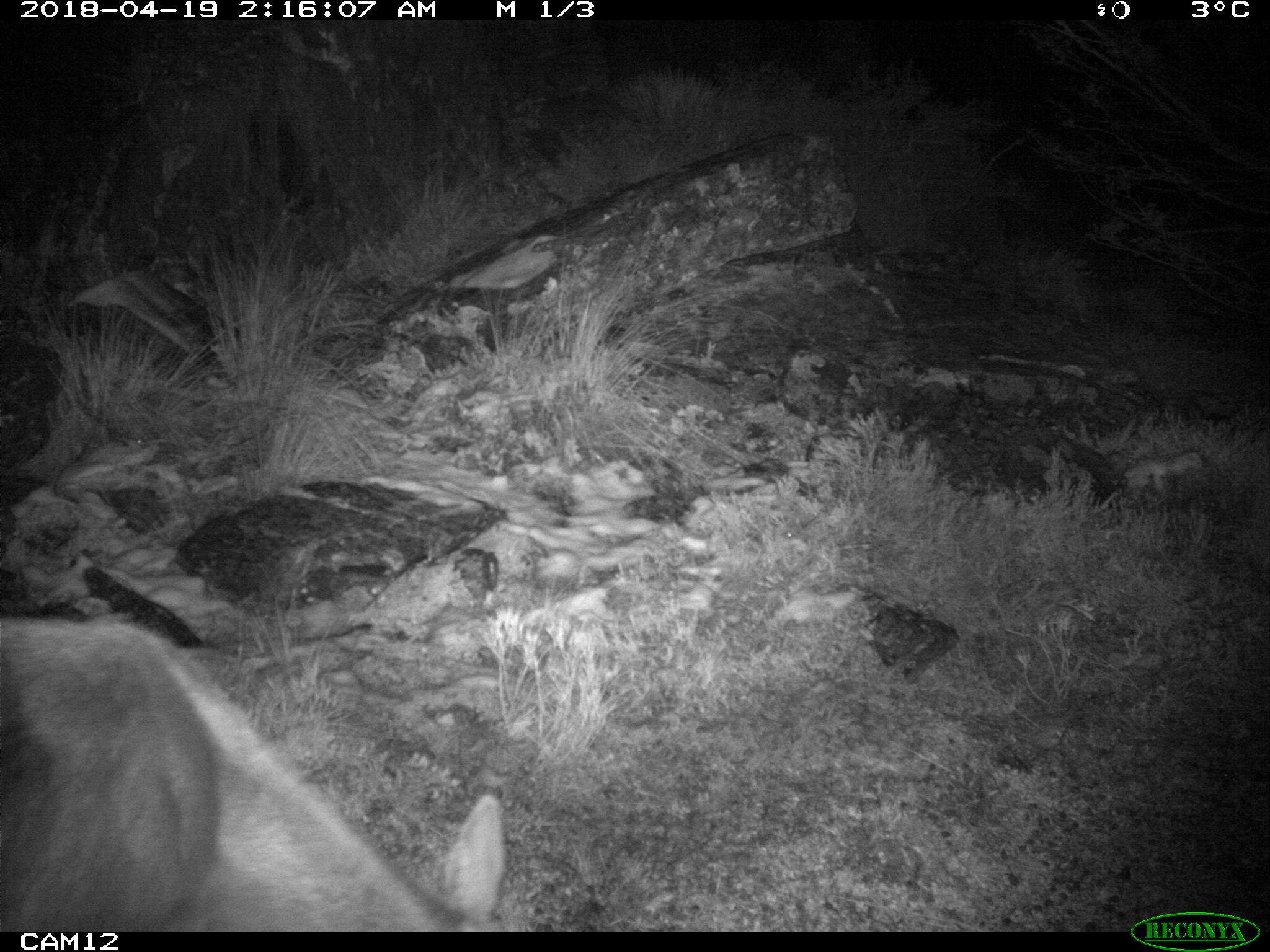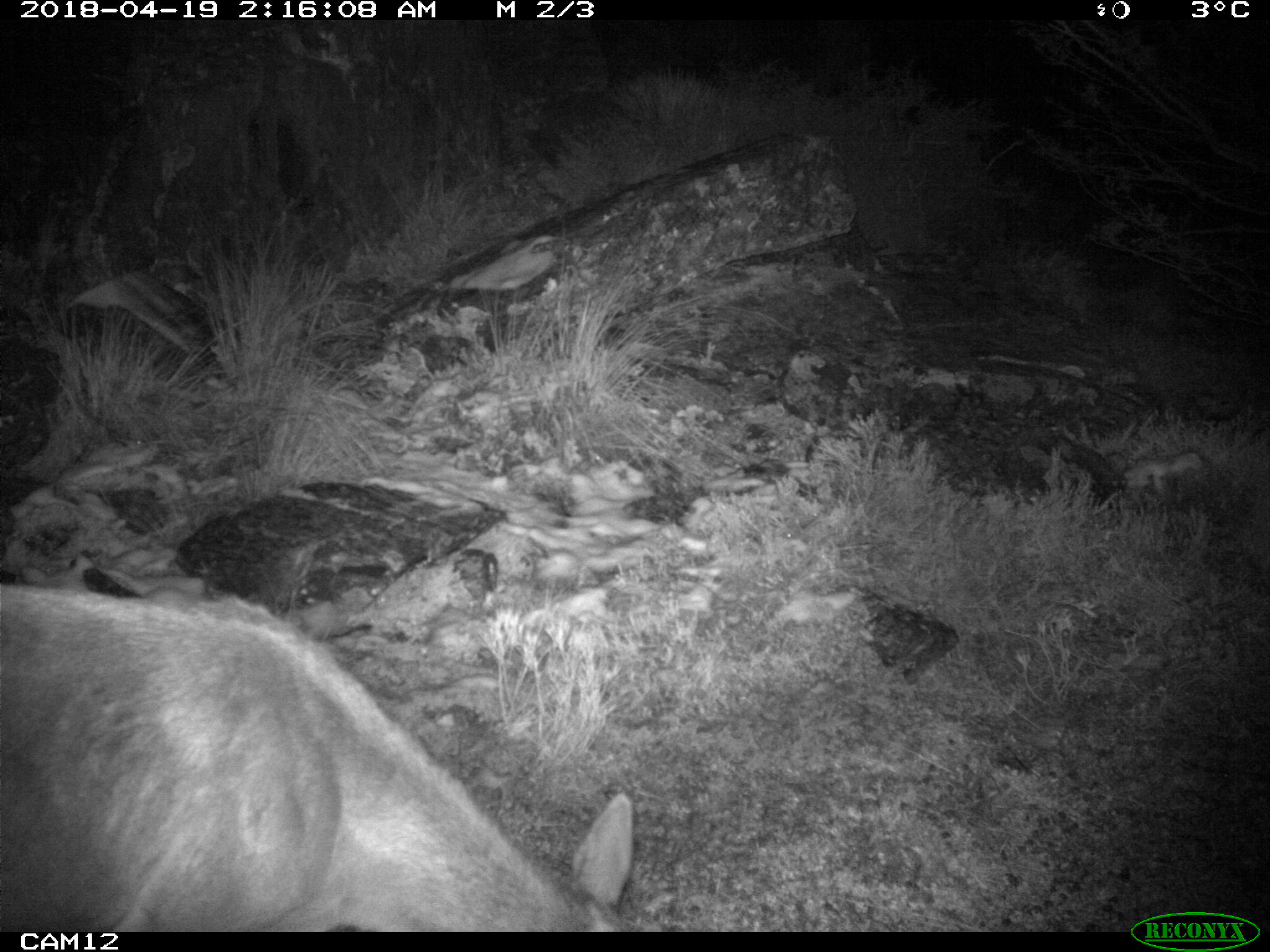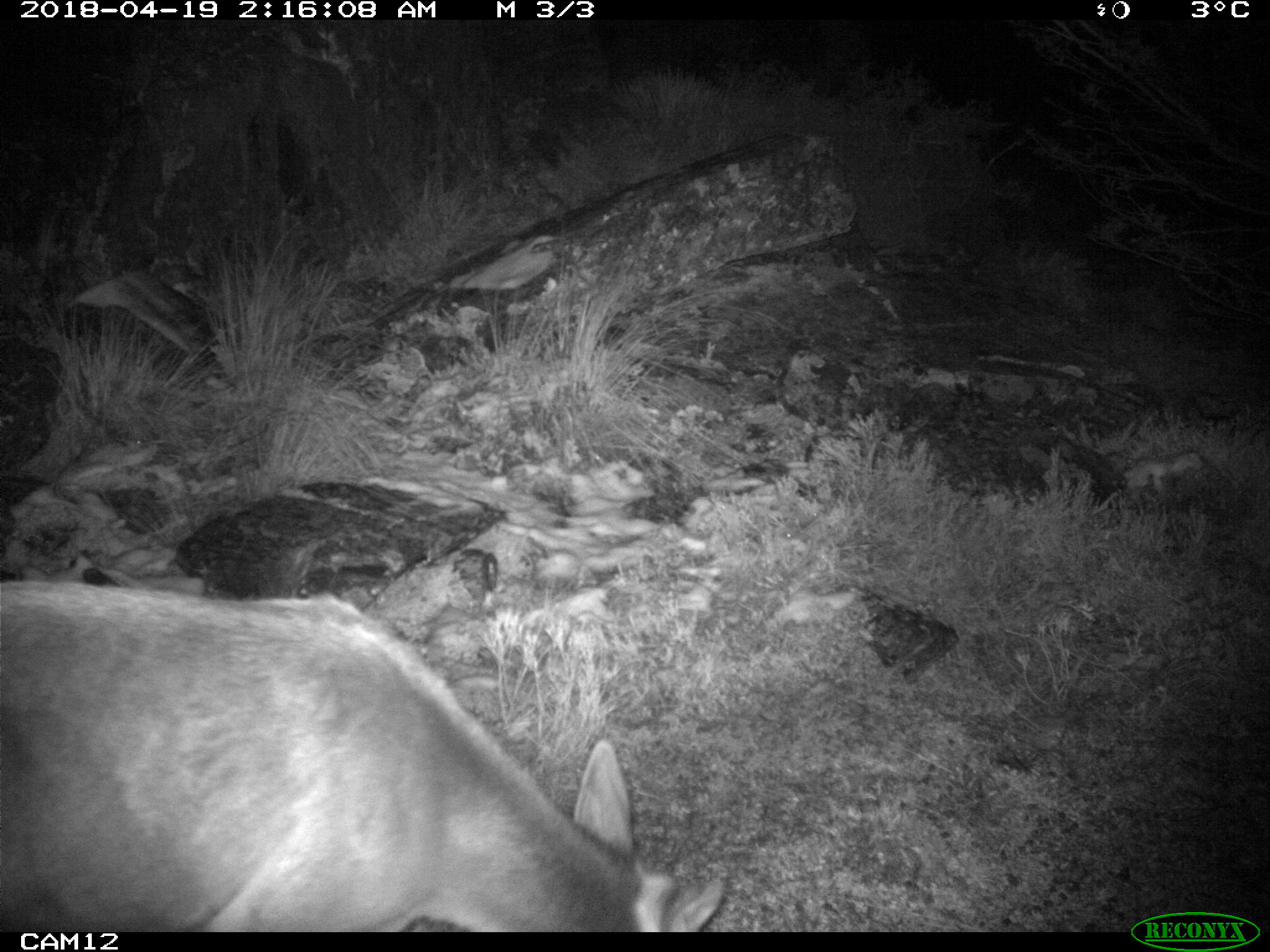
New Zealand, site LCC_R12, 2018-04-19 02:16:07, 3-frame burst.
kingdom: Animalia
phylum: Chordata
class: Mammalia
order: Artiodactyla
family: Cervidae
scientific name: Cervidae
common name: deer